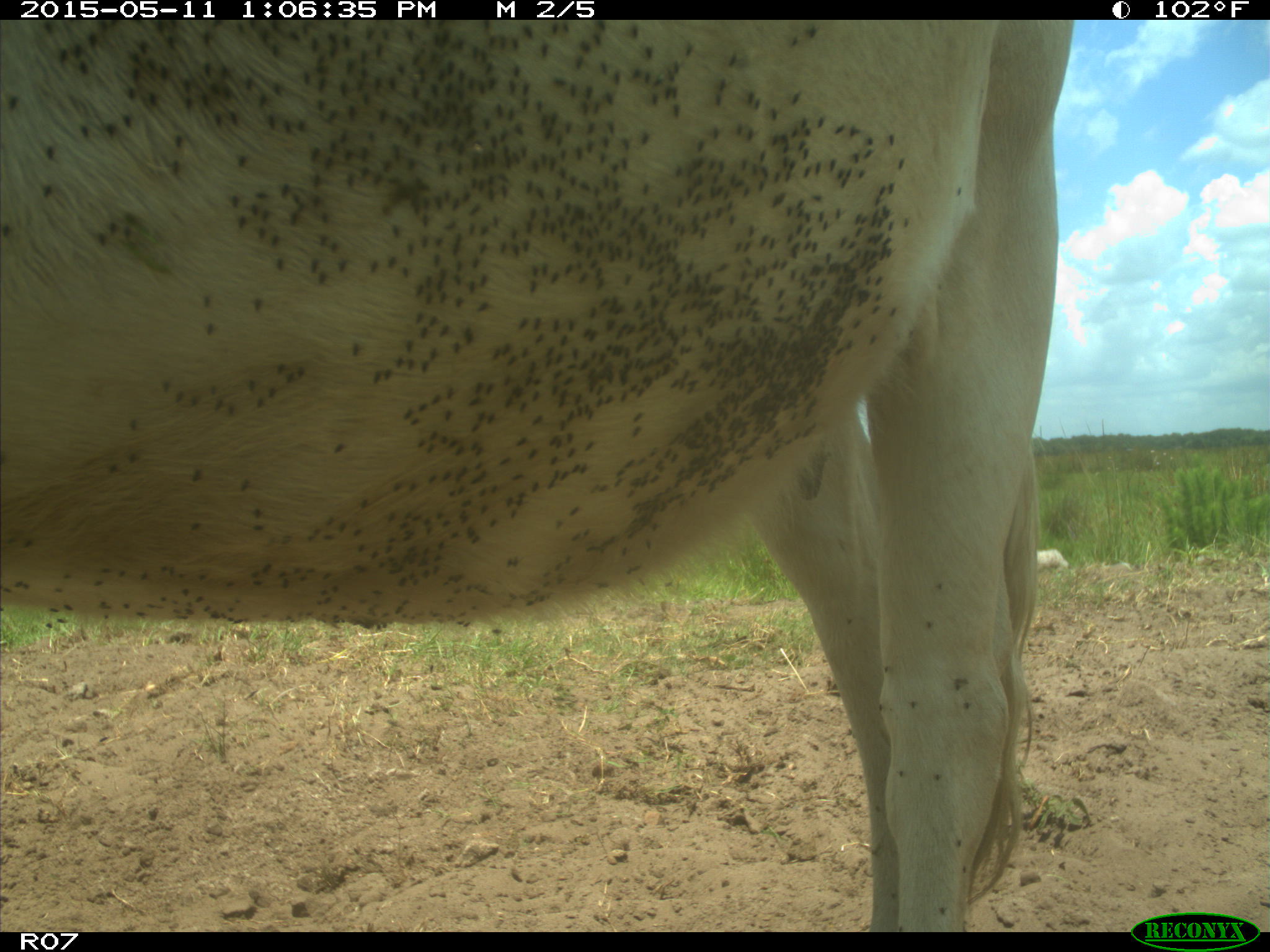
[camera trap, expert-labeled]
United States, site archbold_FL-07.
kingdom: Animalia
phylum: Chordata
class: Mammalia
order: Artiodactyla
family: Bovidae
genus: Bos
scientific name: Bos taurus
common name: domestic cow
Bos taurus (domestic cow).